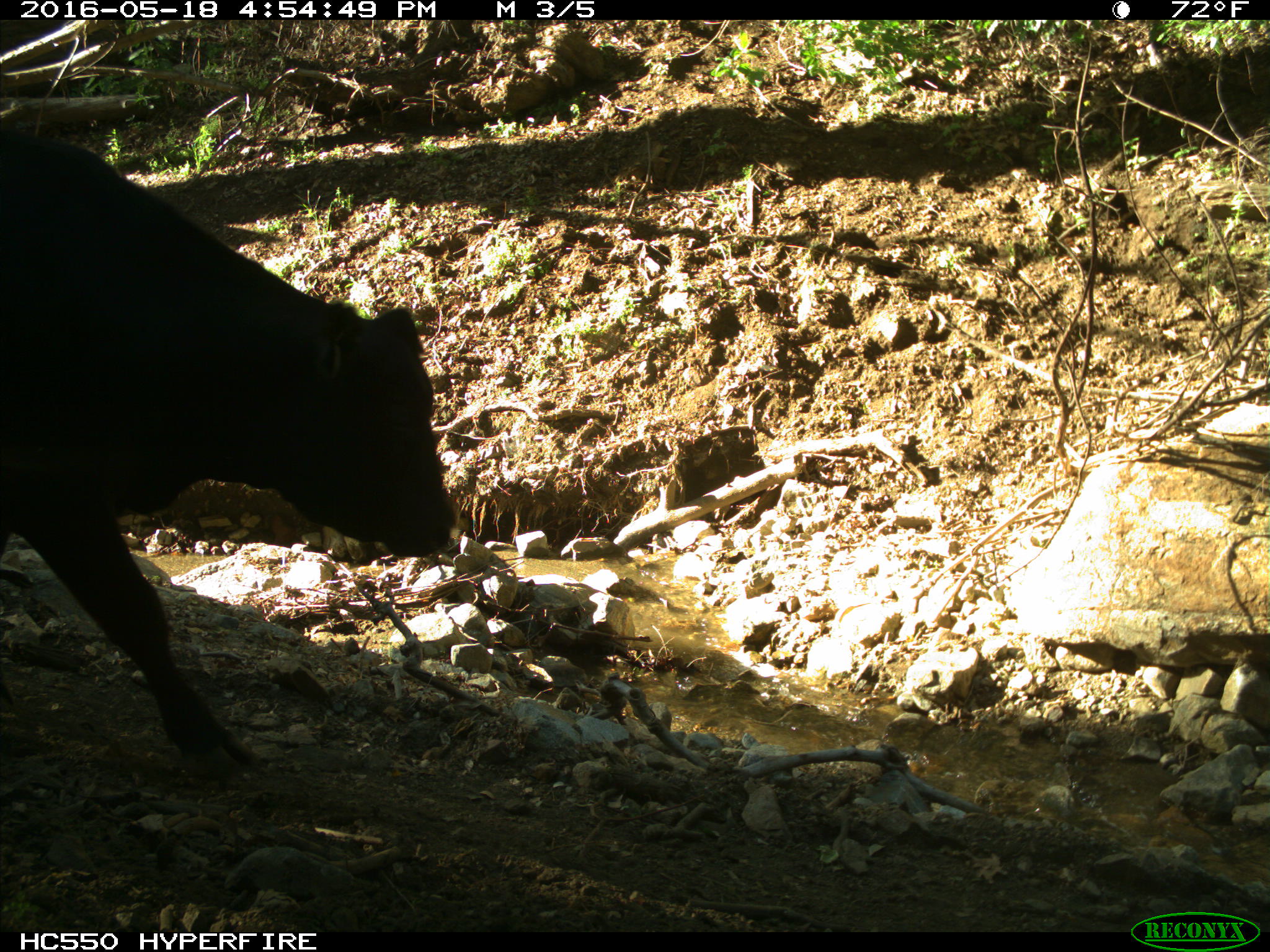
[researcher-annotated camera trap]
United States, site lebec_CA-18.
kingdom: Animalia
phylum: Chordata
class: Mammalia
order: Artiodactyla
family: Bovidae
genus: Bos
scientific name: Bos taurus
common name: domestic cow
Bos taurus (domestic cow).